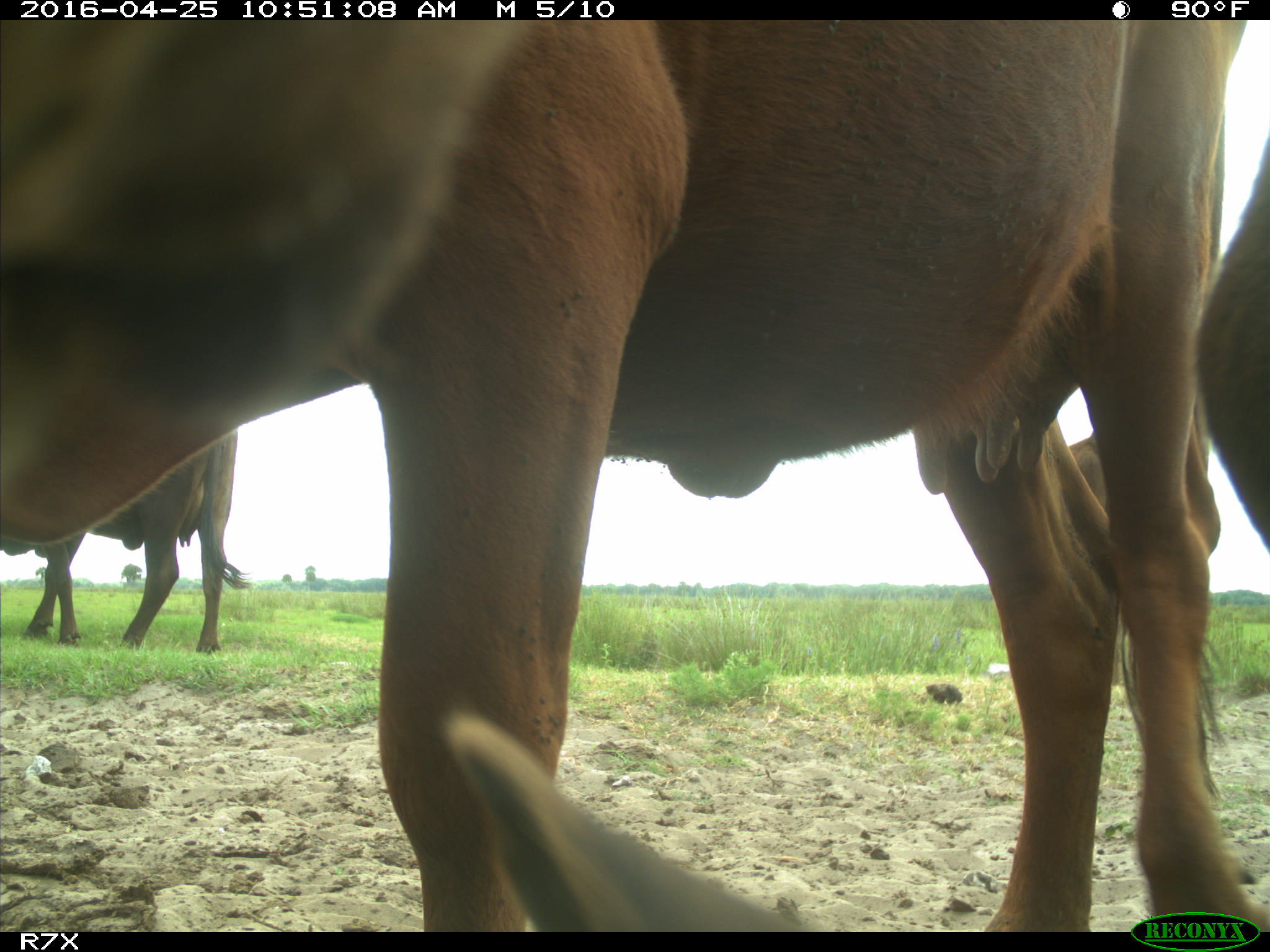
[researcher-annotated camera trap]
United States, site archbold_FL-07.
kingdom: Animalia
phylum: Chordata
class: Mammalia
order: Artiodactyla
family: Bovidae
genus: Bos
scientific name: Bos taurus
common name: domestic cow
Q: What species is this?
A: Bos taurus (domestic cow).